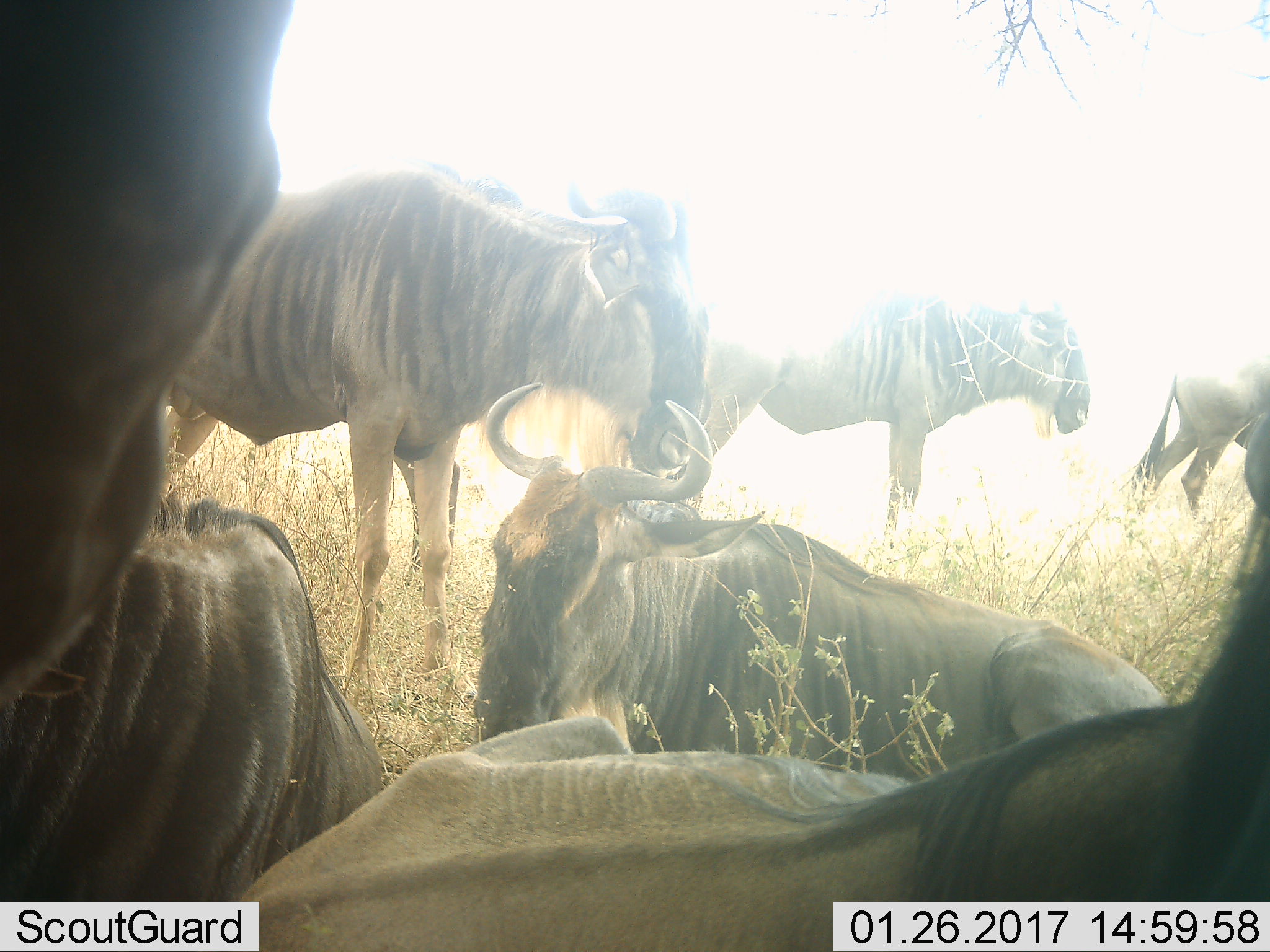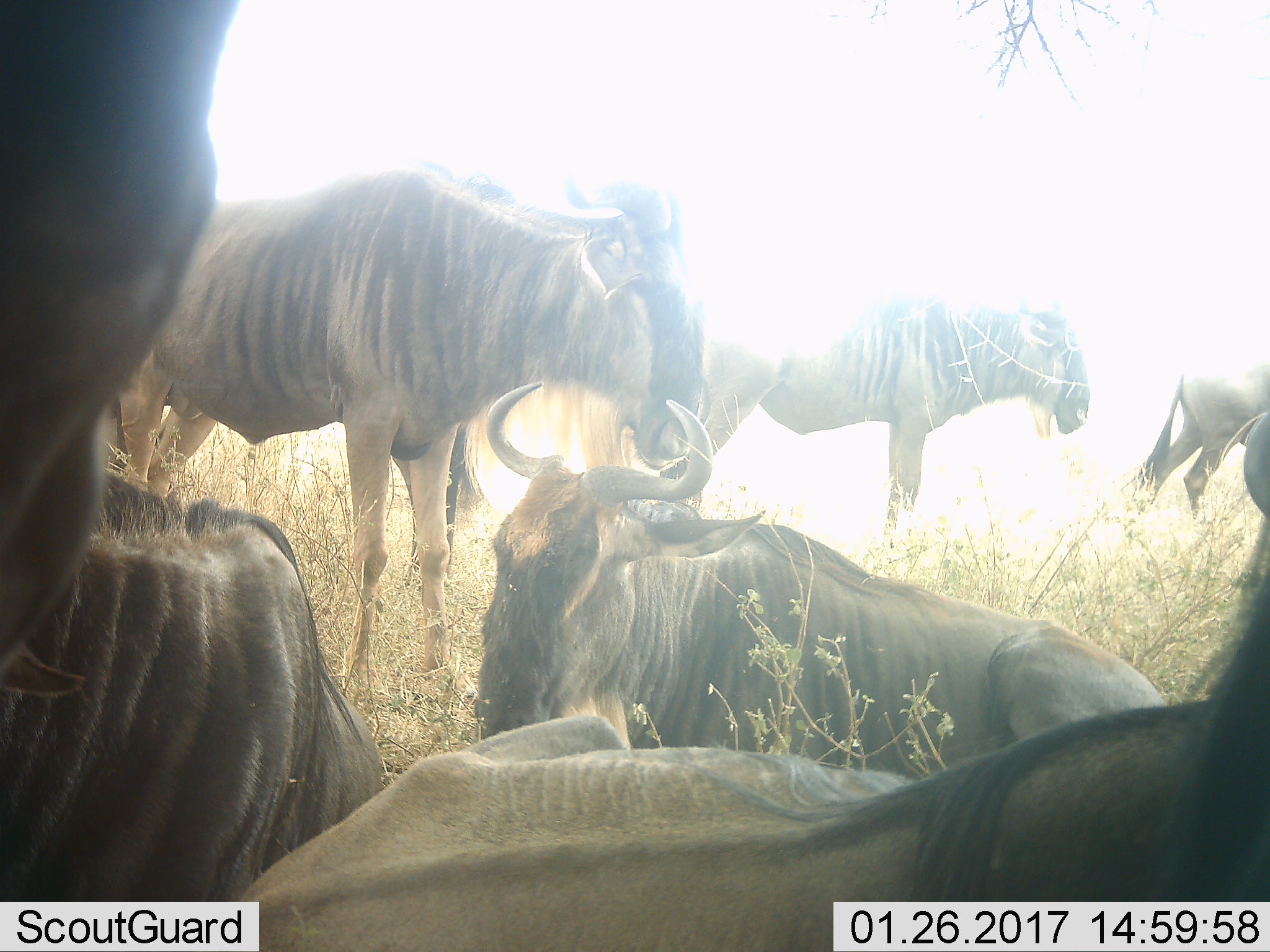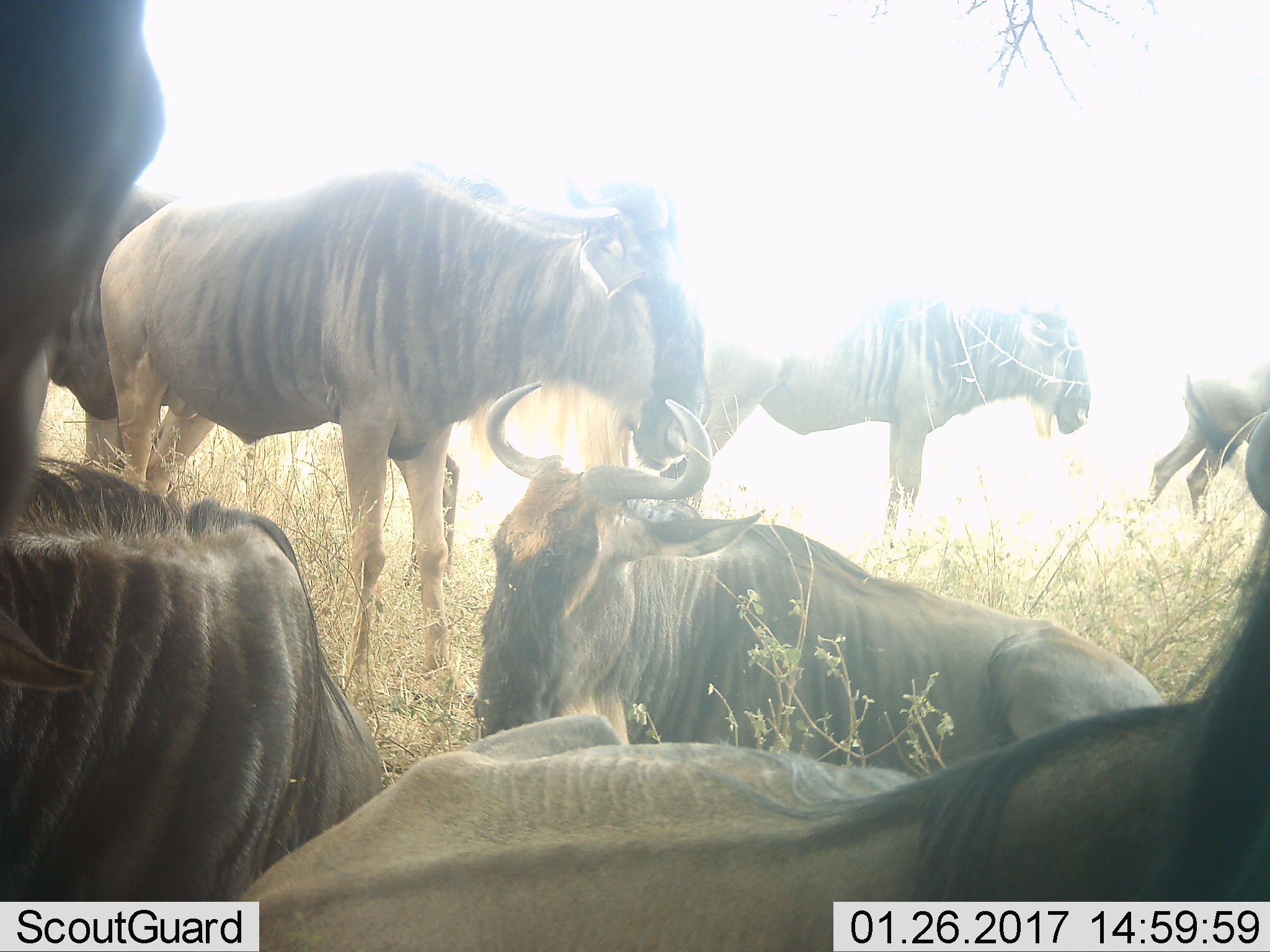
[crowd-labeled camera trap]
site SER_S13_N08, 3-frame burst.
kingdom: Animalia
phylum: Chordata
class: Mammalia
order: Artiodactyla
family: Bovidae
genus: Connochaetes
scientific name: Connochaetes taurinus taurinus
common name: blue wildebeest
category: wildebeestblue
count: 6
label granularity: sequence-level